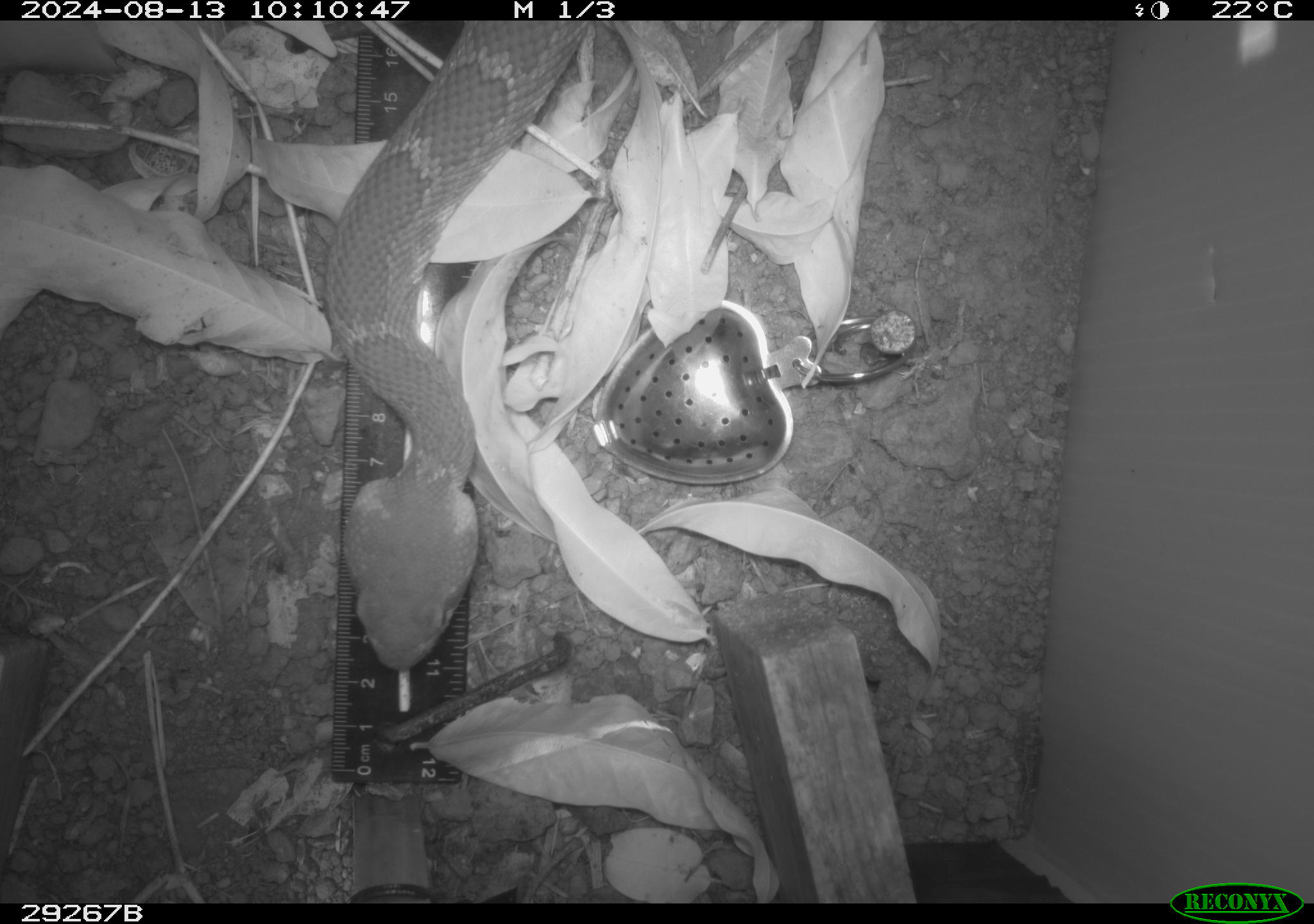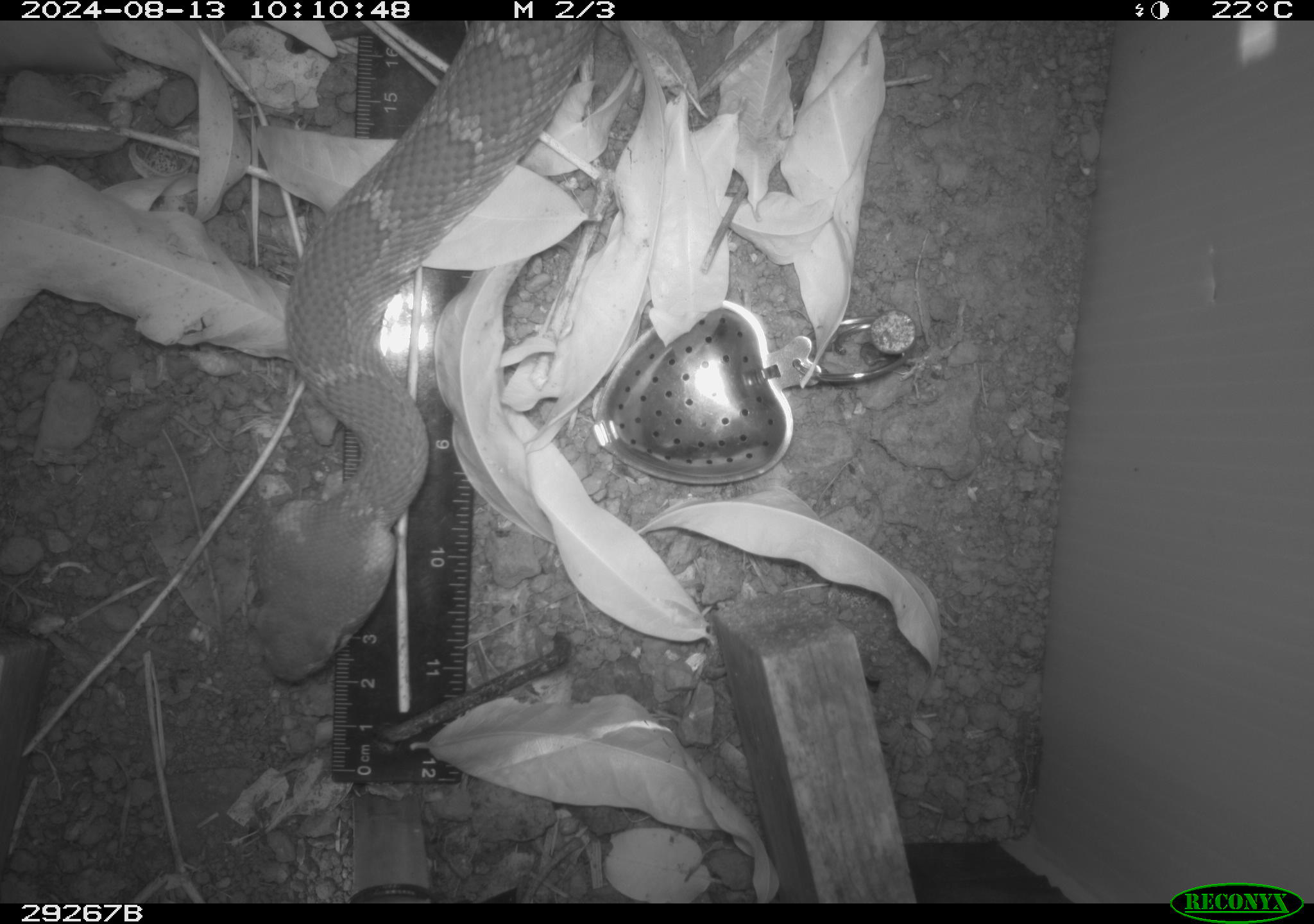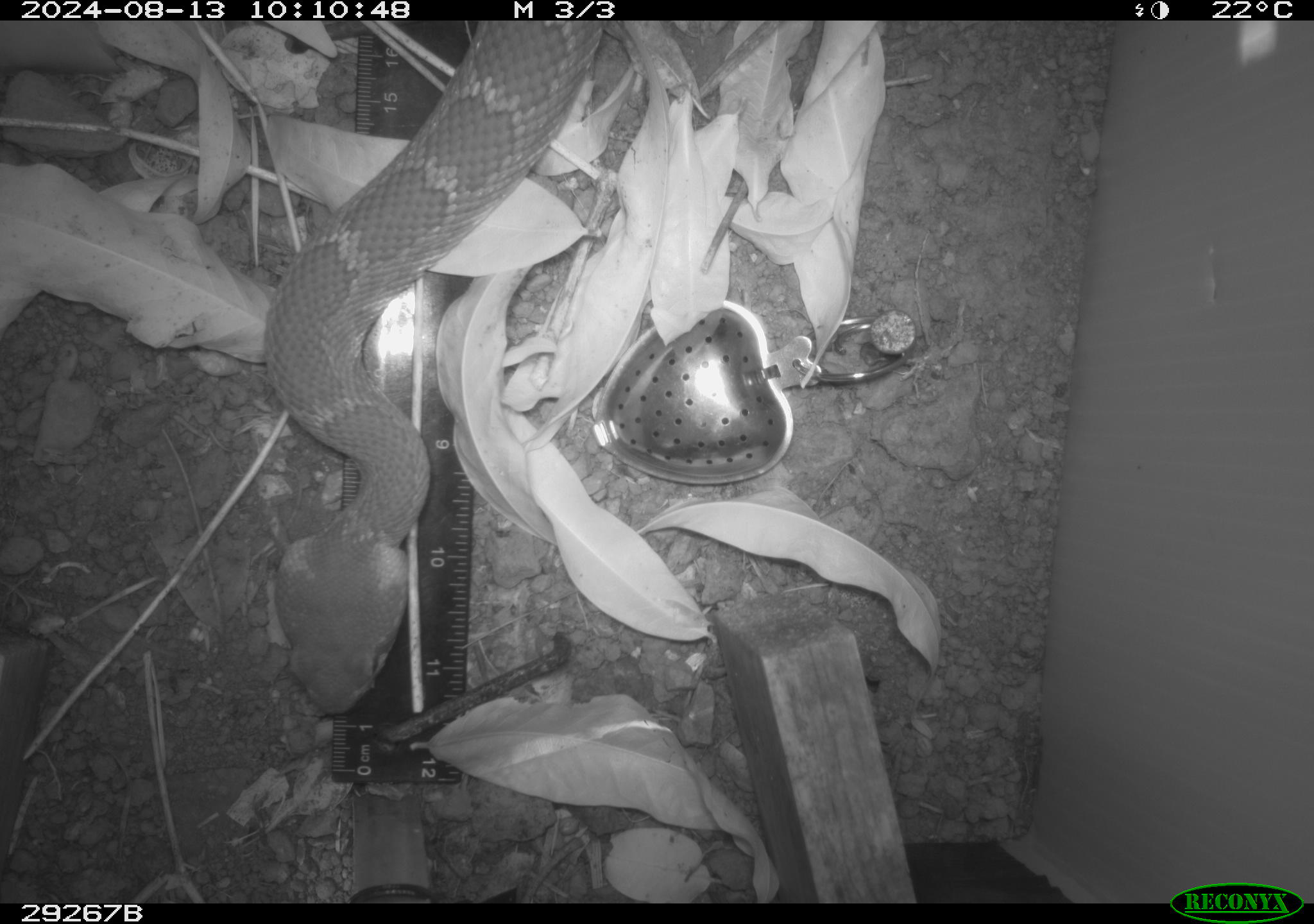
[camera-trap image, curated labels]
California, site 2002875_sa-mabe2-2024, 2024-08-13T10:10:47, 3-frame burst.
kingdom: Animalia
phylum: Chordata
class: Reptilia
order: Squamata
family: Viperidae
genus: Crotalus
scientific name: Crotalus oreganus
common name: western rattlesnake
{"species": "western rattlesnake (Crotalus oreganus)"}